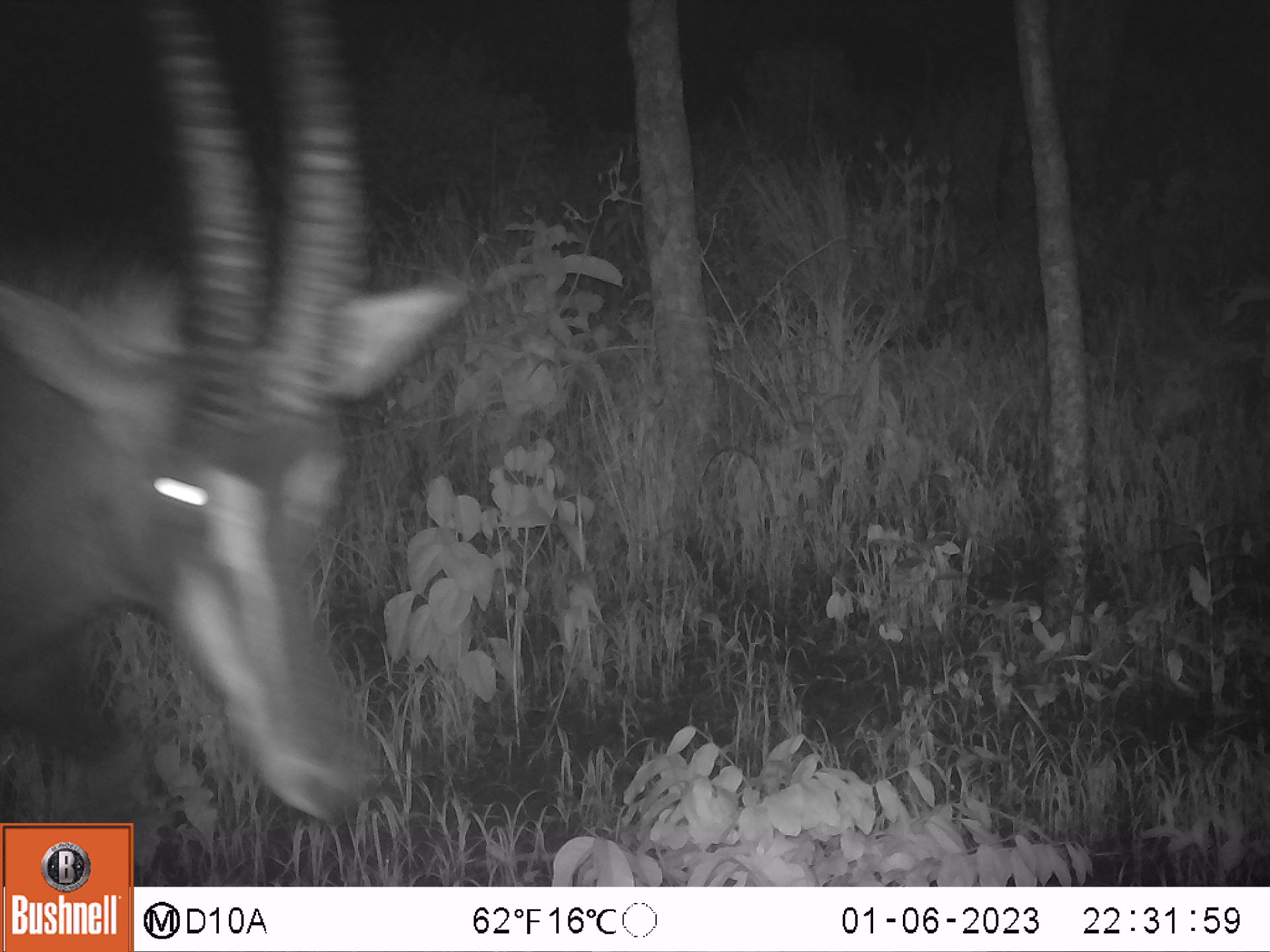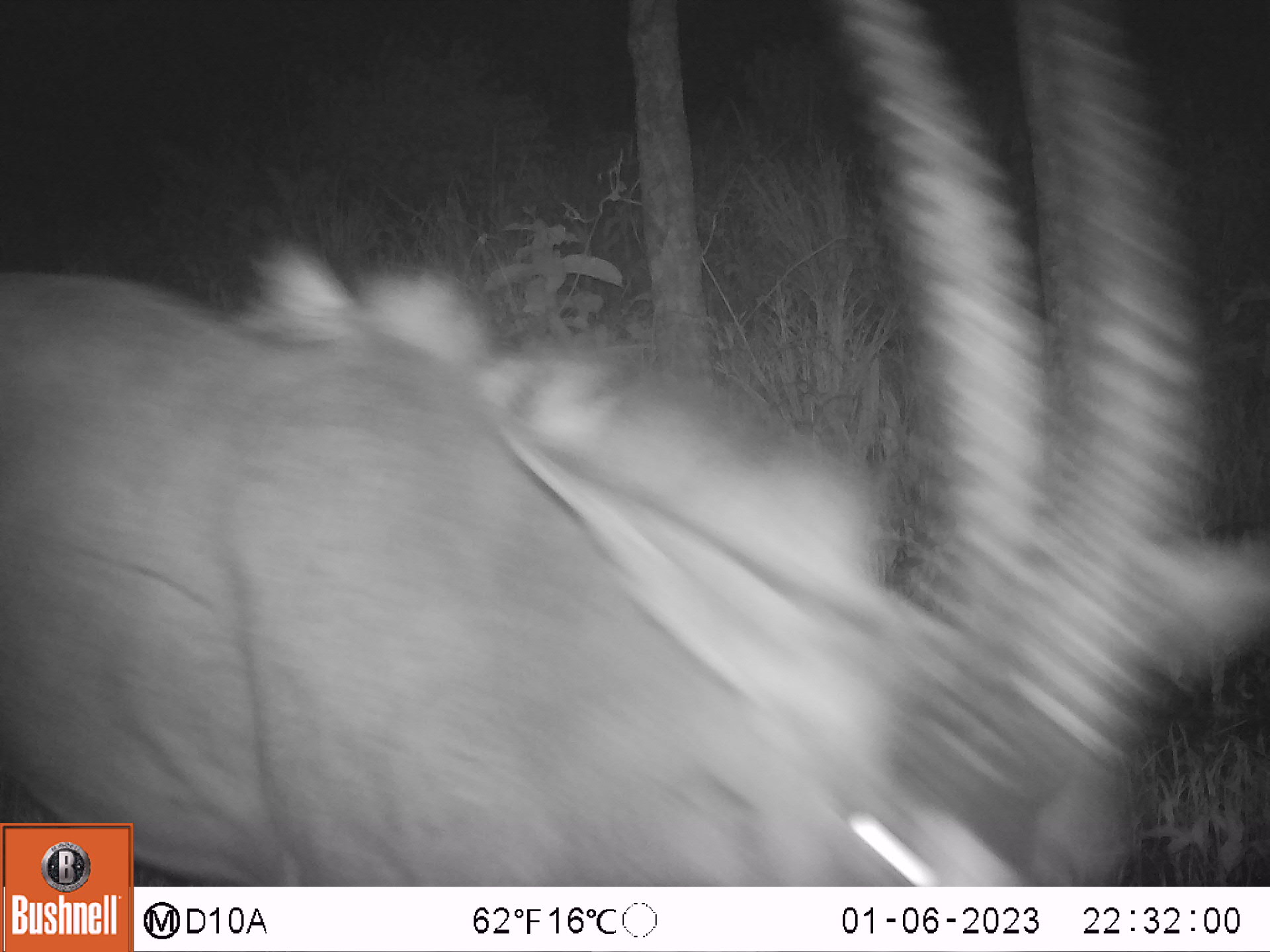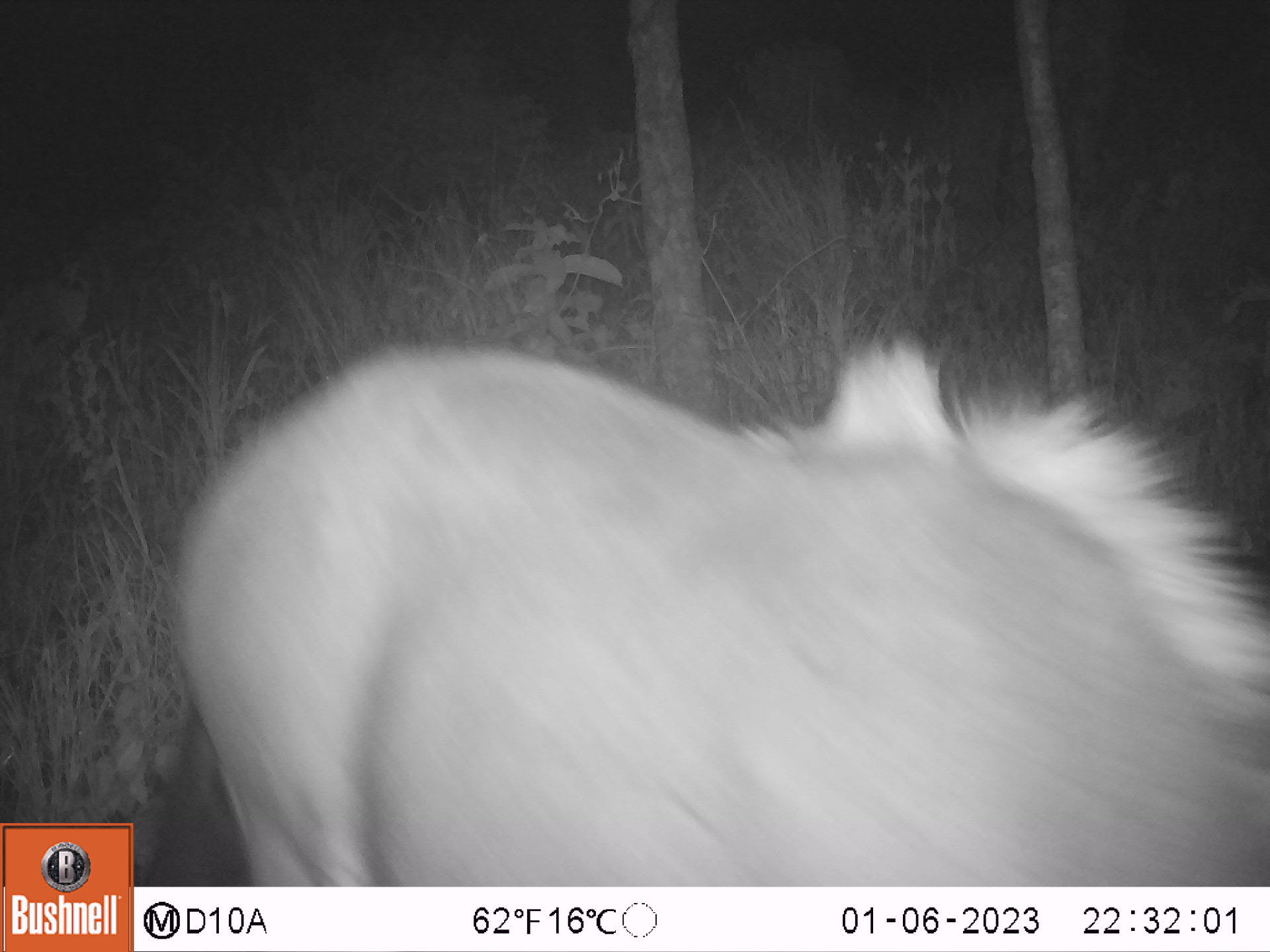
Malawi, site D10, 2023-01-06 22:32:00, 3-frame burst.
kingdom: Animalia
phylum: Chordata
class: Mammalia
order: Artiodactyla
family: Bovidae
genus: Hippotragus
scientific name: Hippotragus niger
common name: sable antelope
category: sable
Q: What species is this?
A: Sable (sable antelope) (Hippotragus niger).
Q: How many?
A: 1.